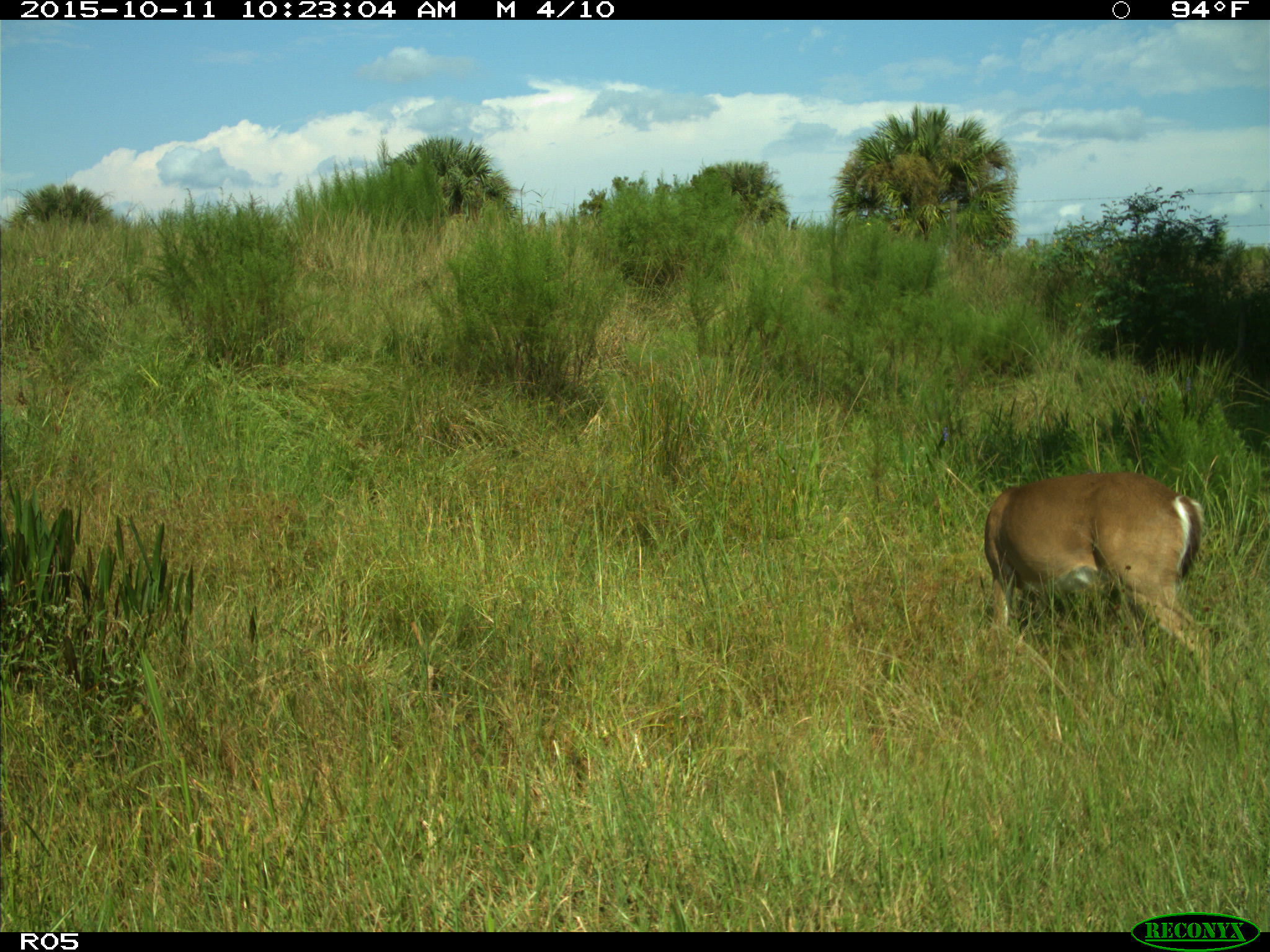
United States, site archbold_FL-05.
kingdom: Animalia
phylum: Chordata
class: Mammalia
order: Artiodactyla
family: Cervidae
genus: Odocoileus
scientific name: Odocoileus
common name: deer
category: unidentified deer